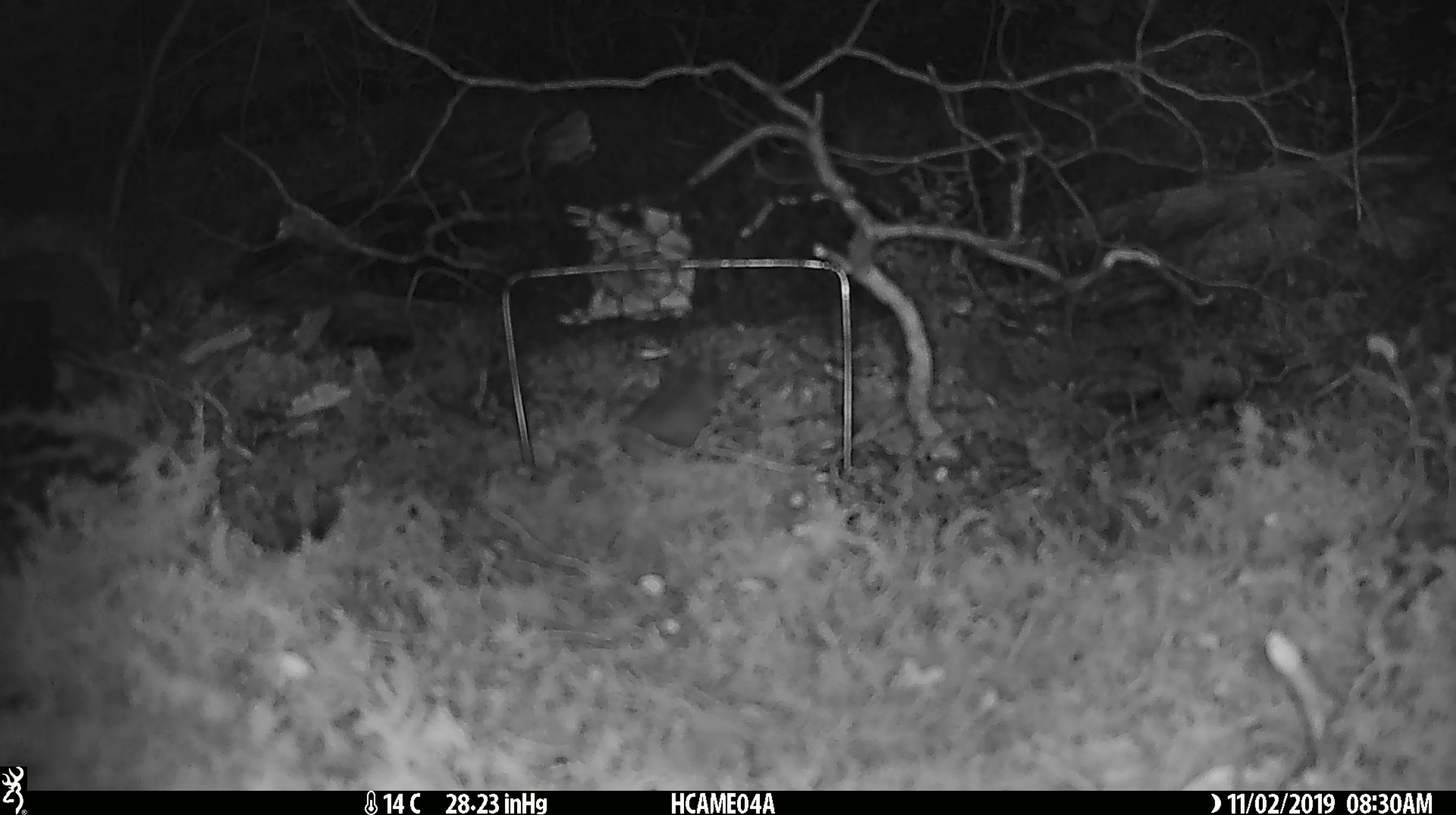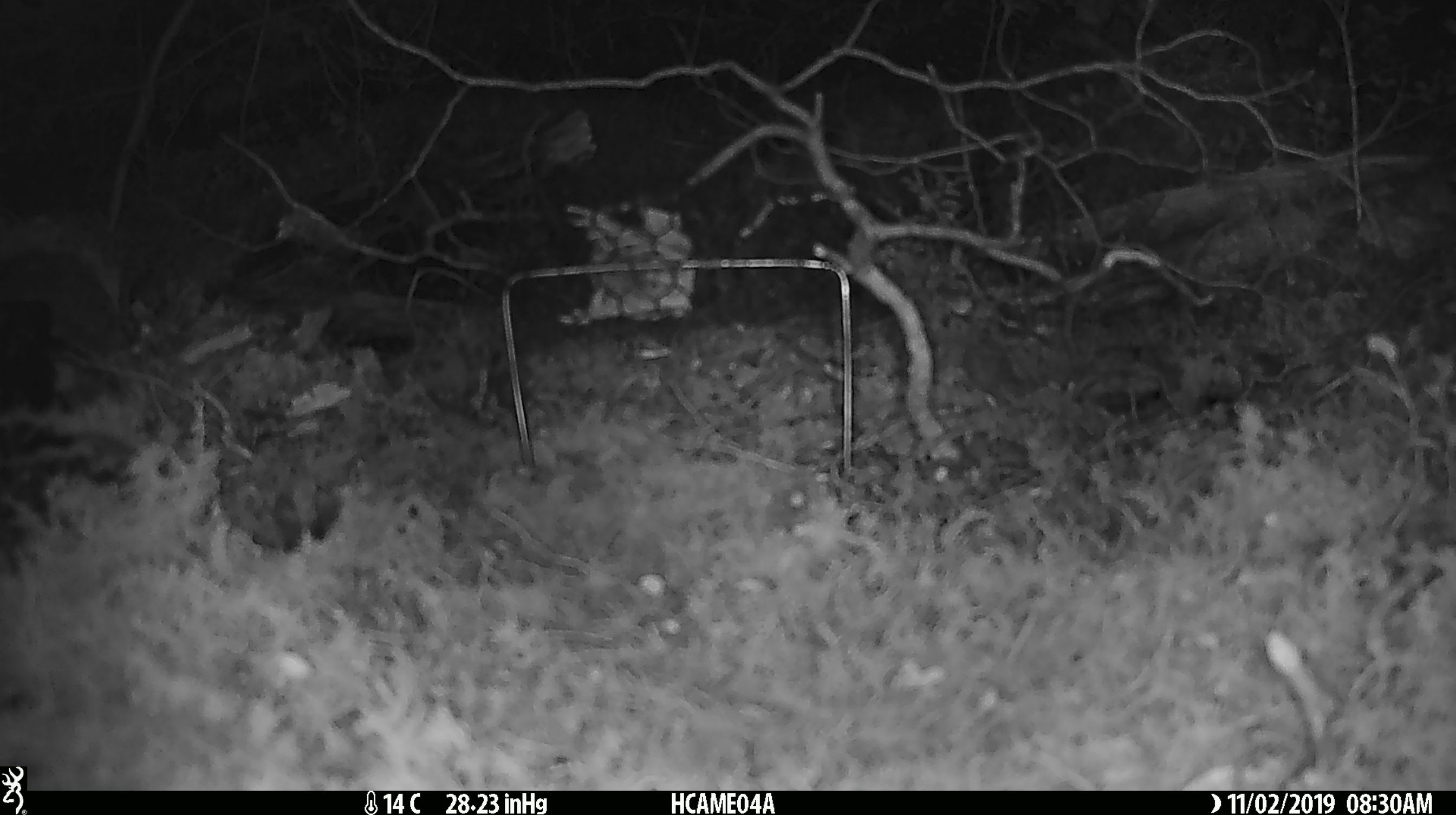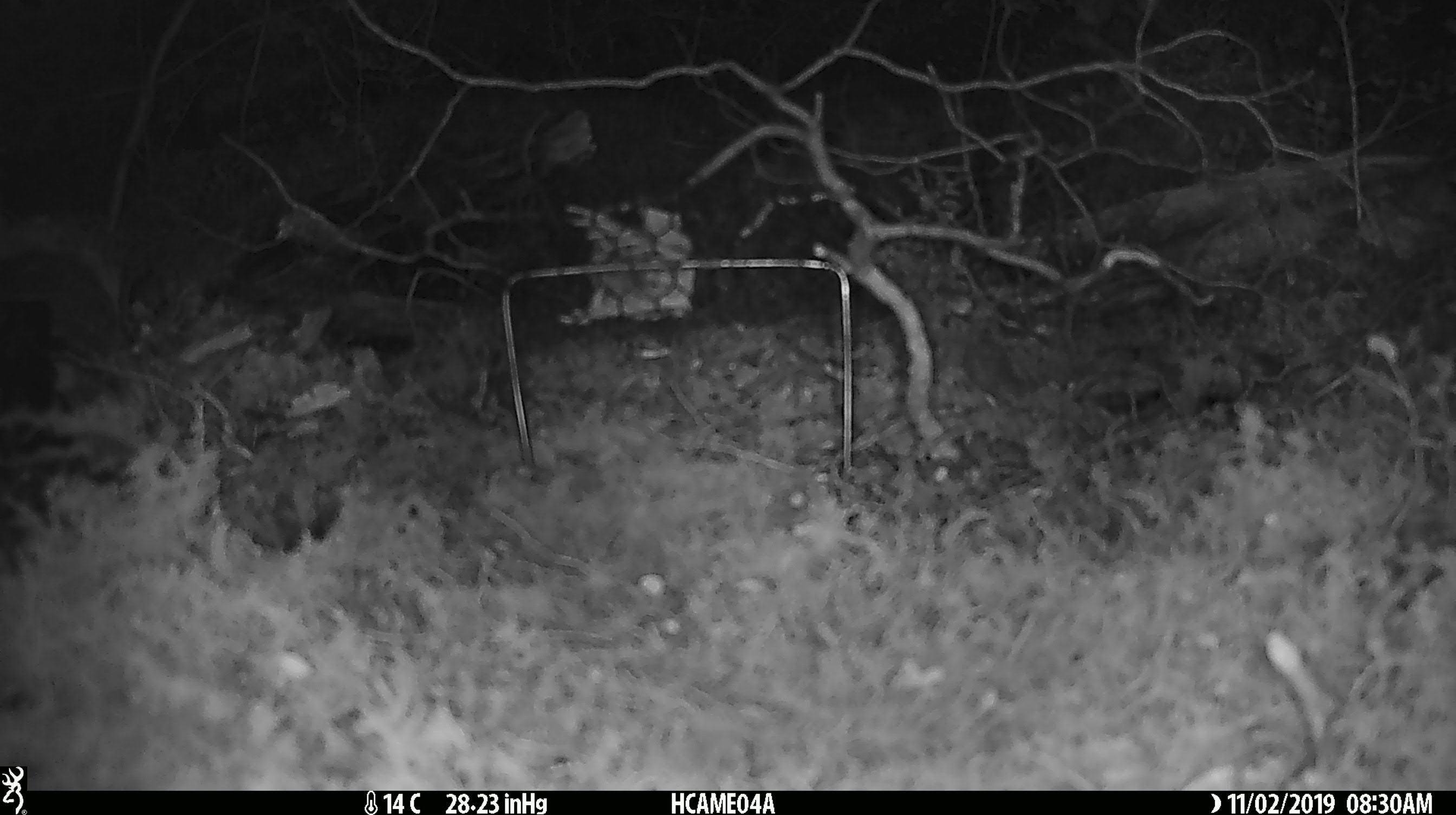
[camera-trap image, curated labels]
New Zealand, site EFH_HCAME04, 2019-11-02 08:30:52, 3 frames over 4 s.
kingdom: Animalia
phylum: Chordata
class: Mammalia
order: Rodentia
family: Muridae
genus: Mus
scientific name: Mus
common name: mouse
Mouse (Mus).